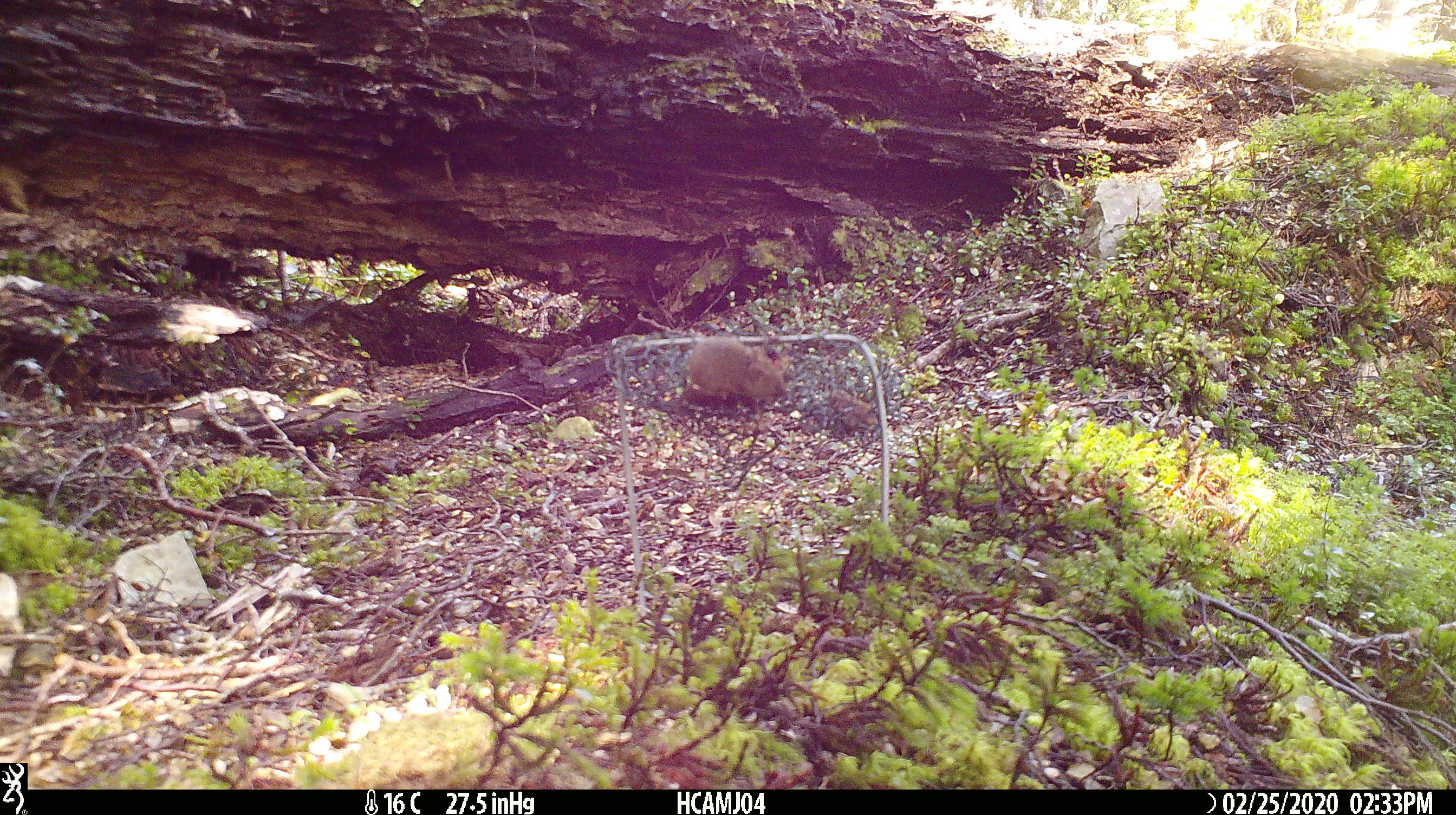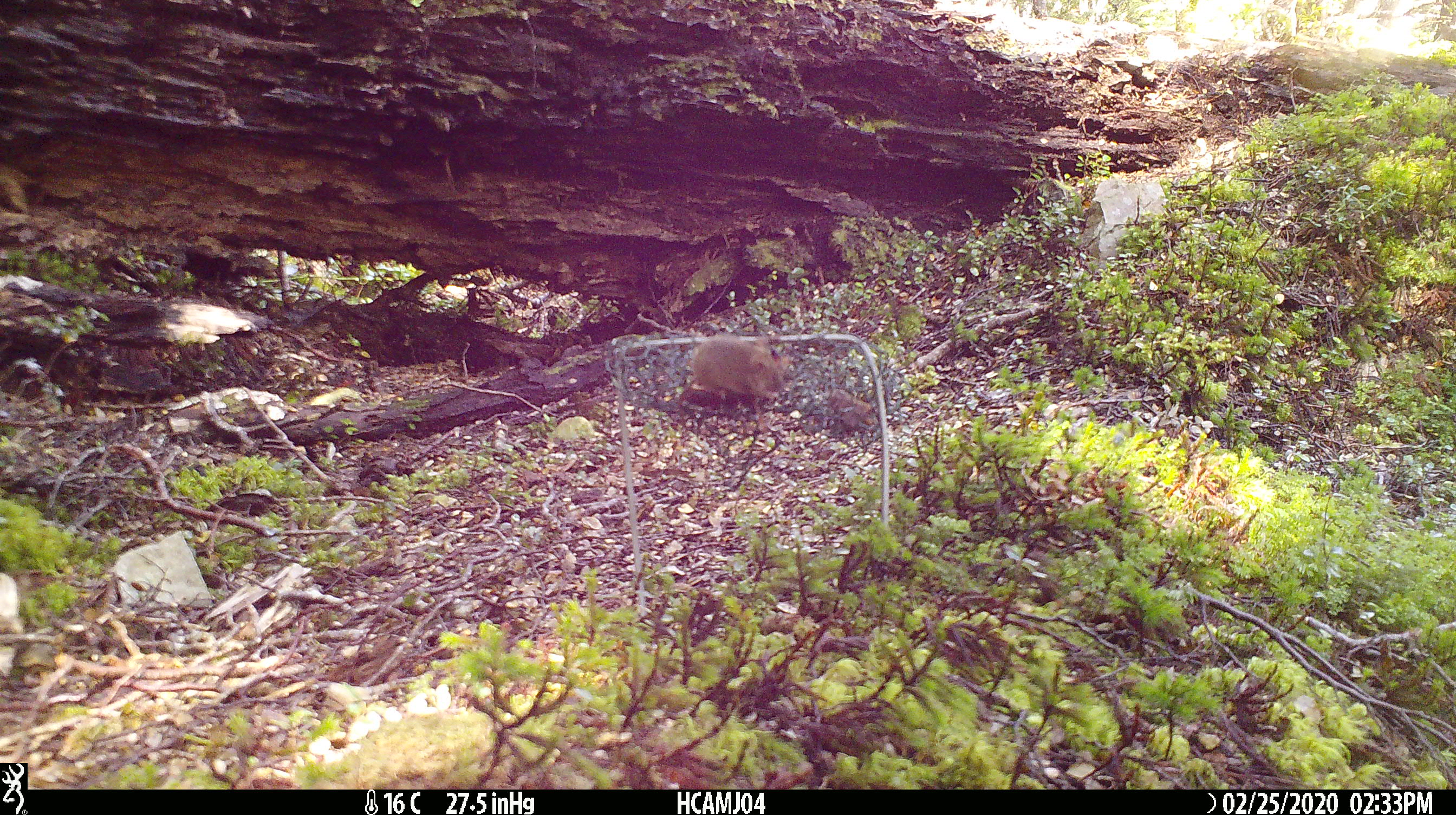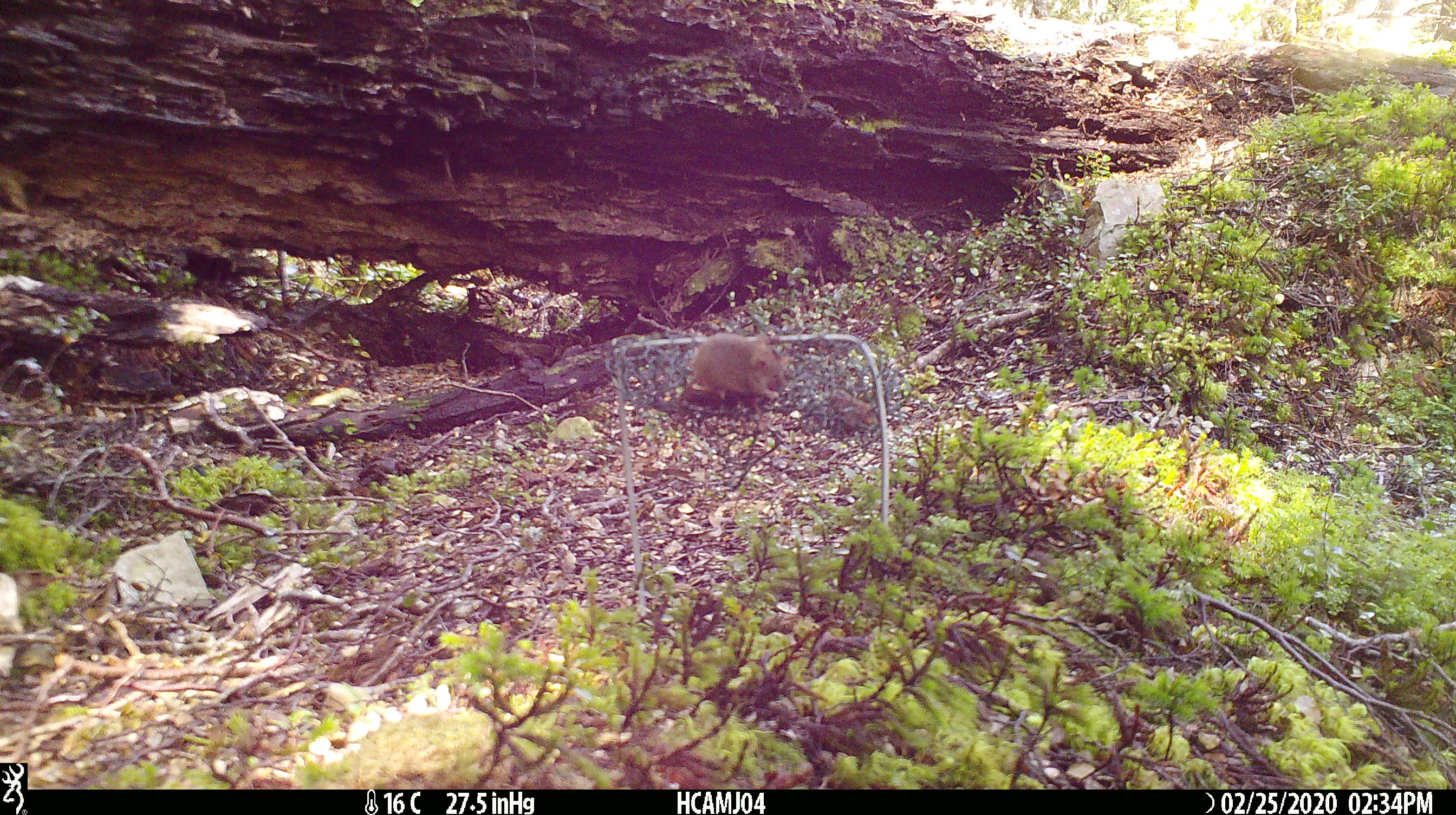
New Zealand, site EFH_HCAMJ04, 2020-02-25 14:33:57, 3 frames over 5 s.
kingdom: Animalia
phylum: Chordata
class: Mammalia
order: Rodentia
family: Muridae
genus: Mus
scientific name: Mus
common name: mouse